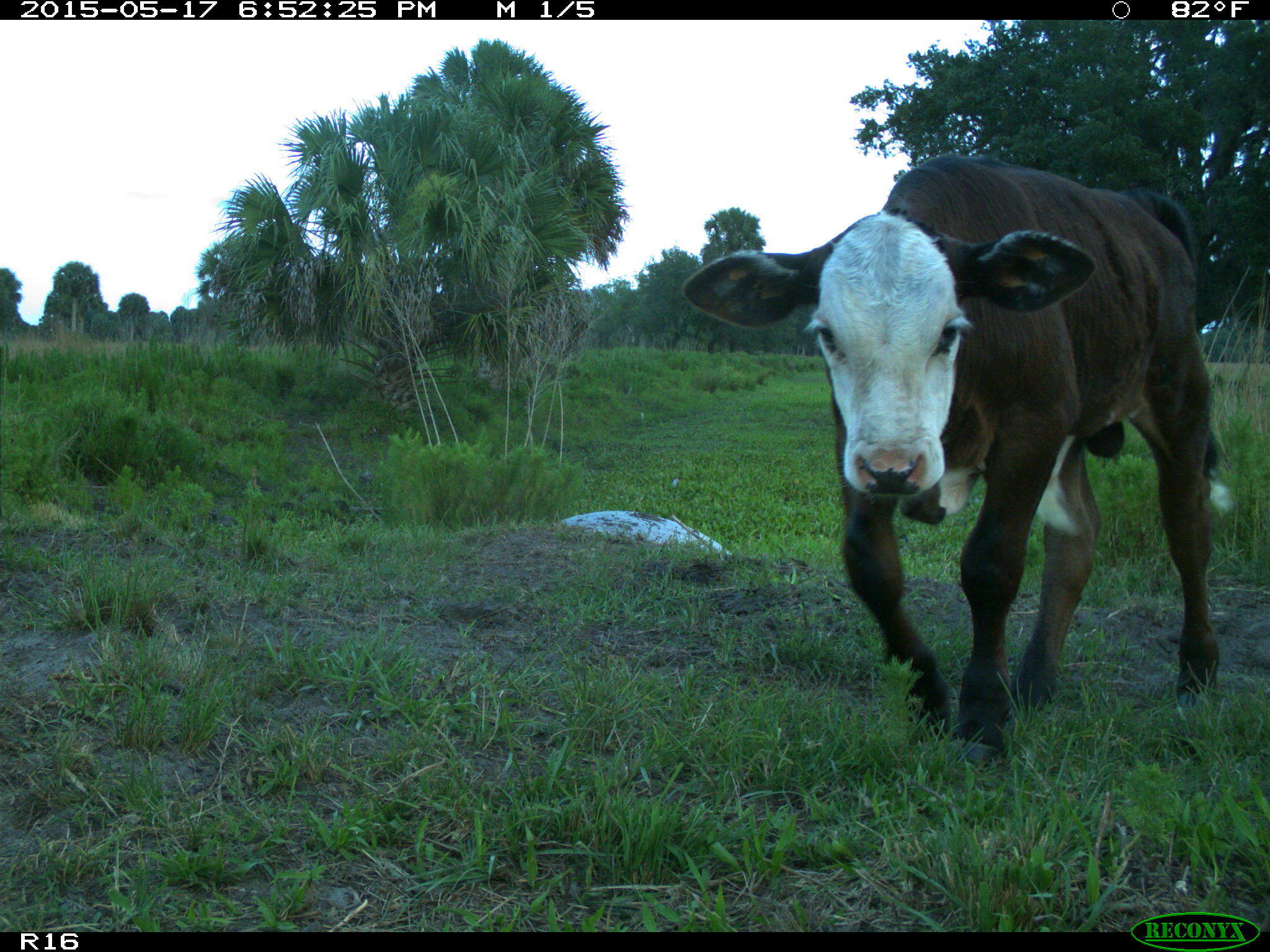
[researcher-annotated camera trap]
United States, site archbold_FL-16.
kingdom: Animalia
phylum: Chordata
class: Mammalia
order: Artiodactyla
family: Bovidae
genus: Bos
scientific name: Bos taurus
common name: domestic cow